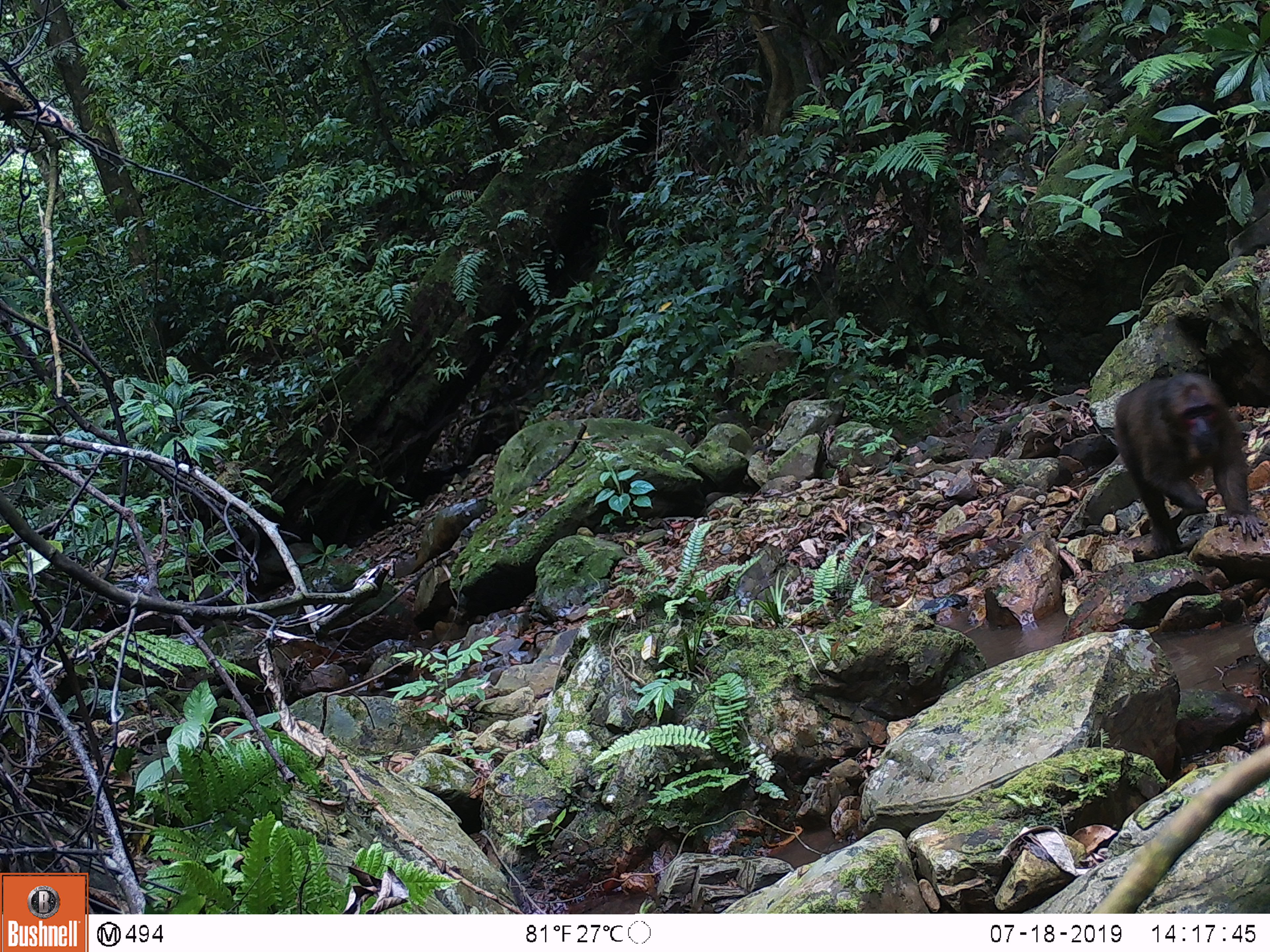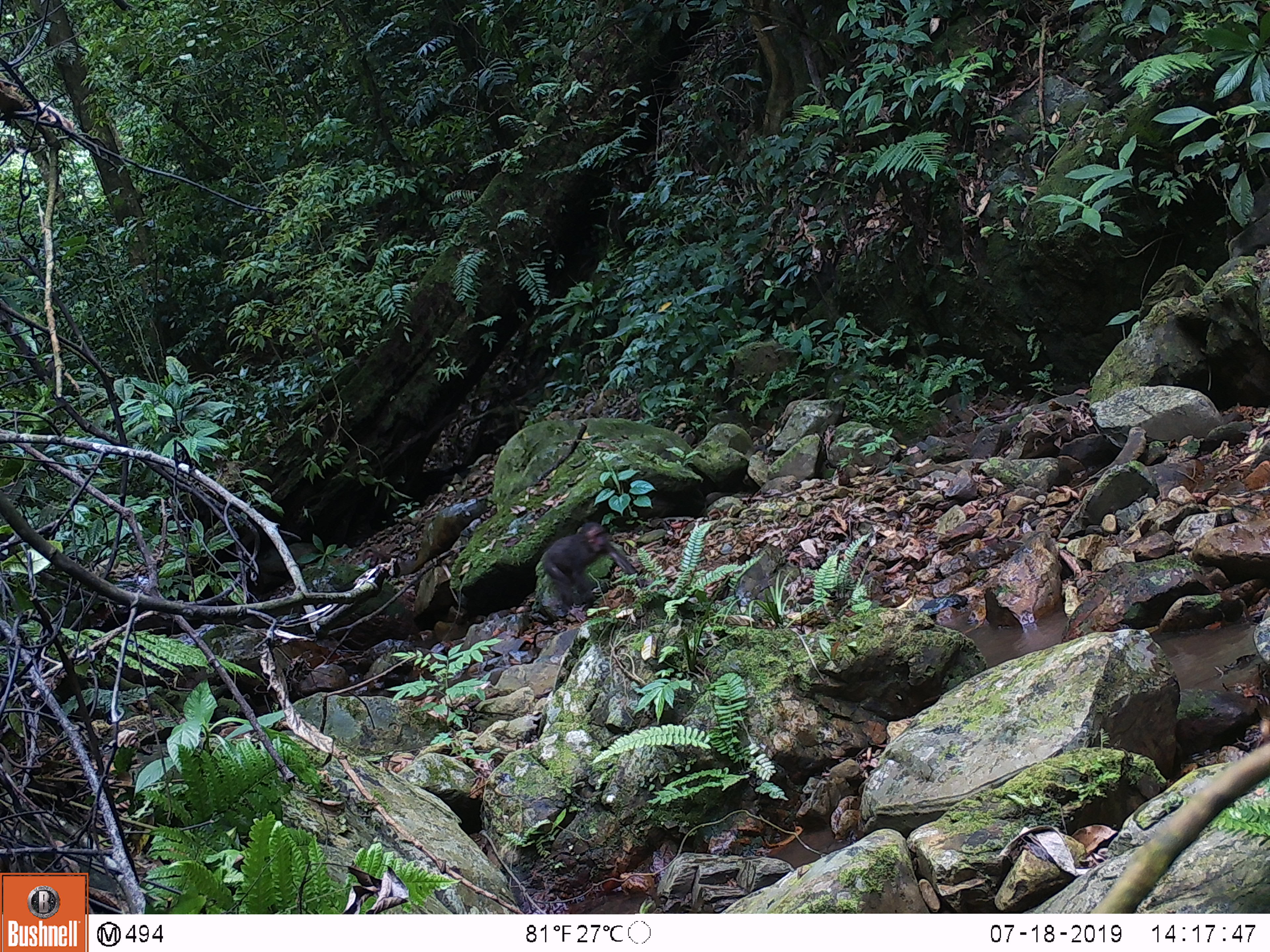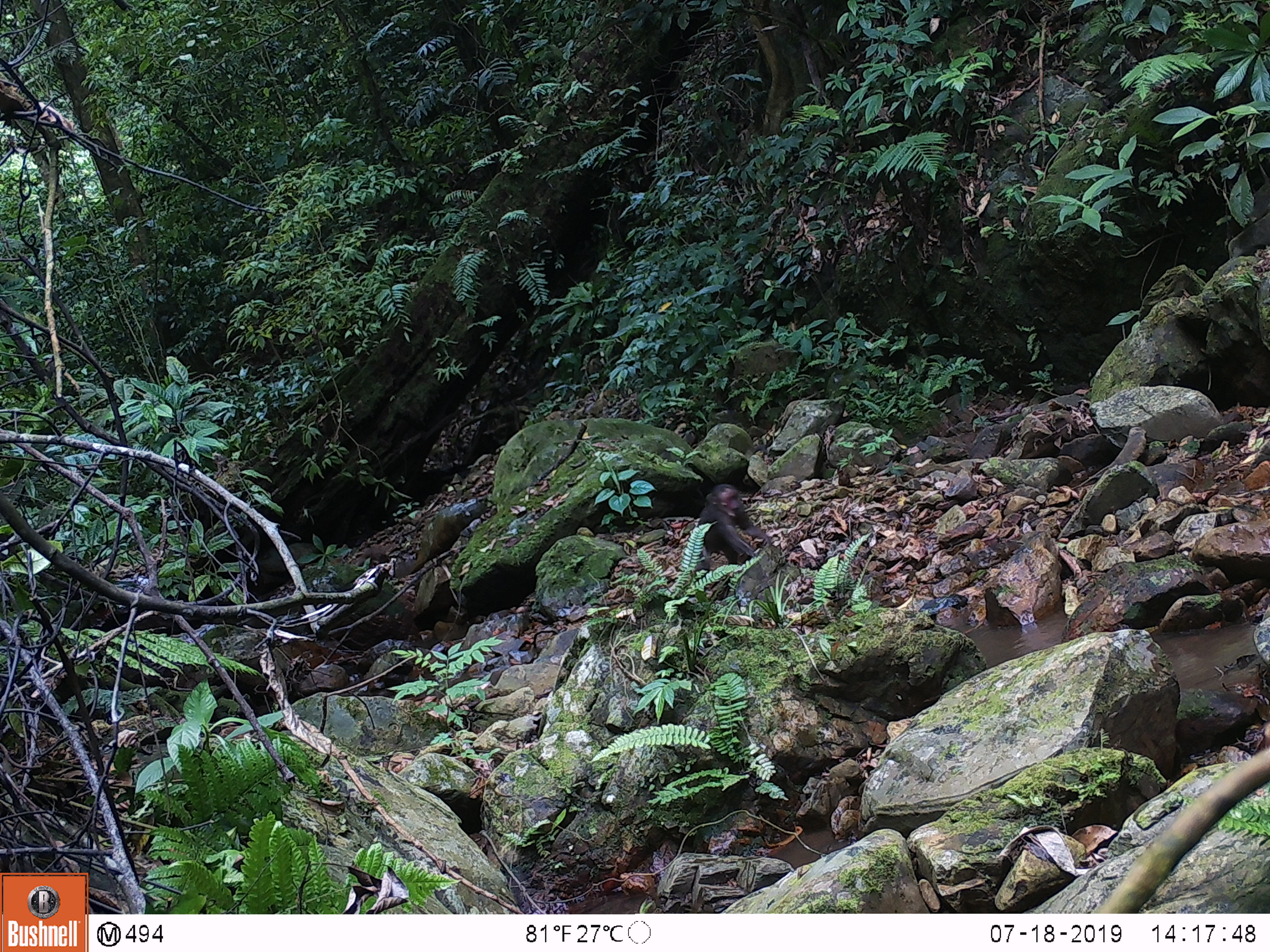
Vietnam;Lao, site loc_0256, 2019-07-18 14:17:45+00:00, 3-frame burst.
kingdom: Animalia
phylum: Chordata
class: Mammalia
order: Primates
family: Cercopithecidae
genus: Macaca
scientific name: Macaca arctoides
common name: stump-tailed macaque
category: stump tailed macaque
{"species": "stump tailed macaque (stump-tailed macaque) (Macaca arctoides)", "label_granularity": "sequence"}